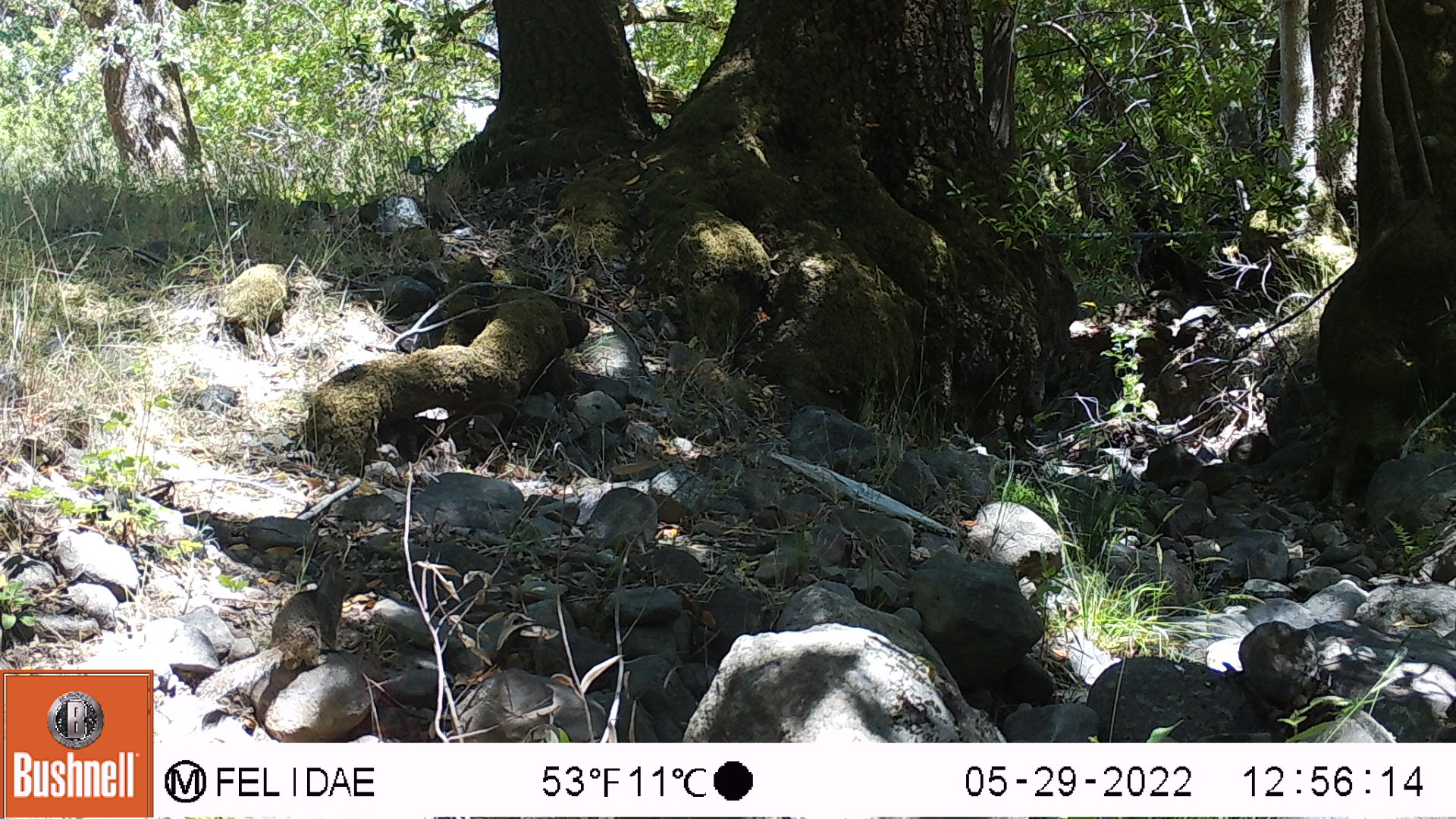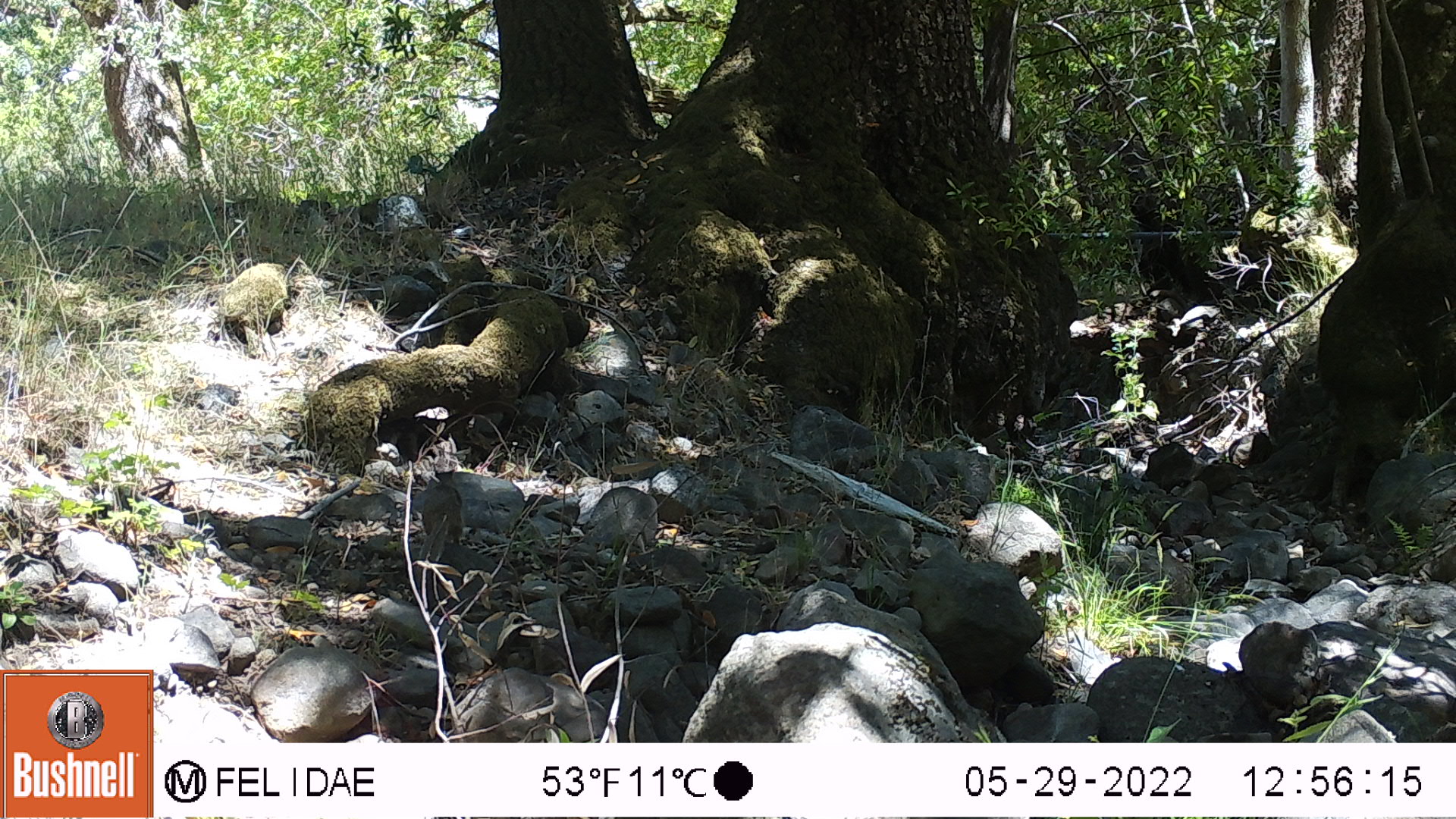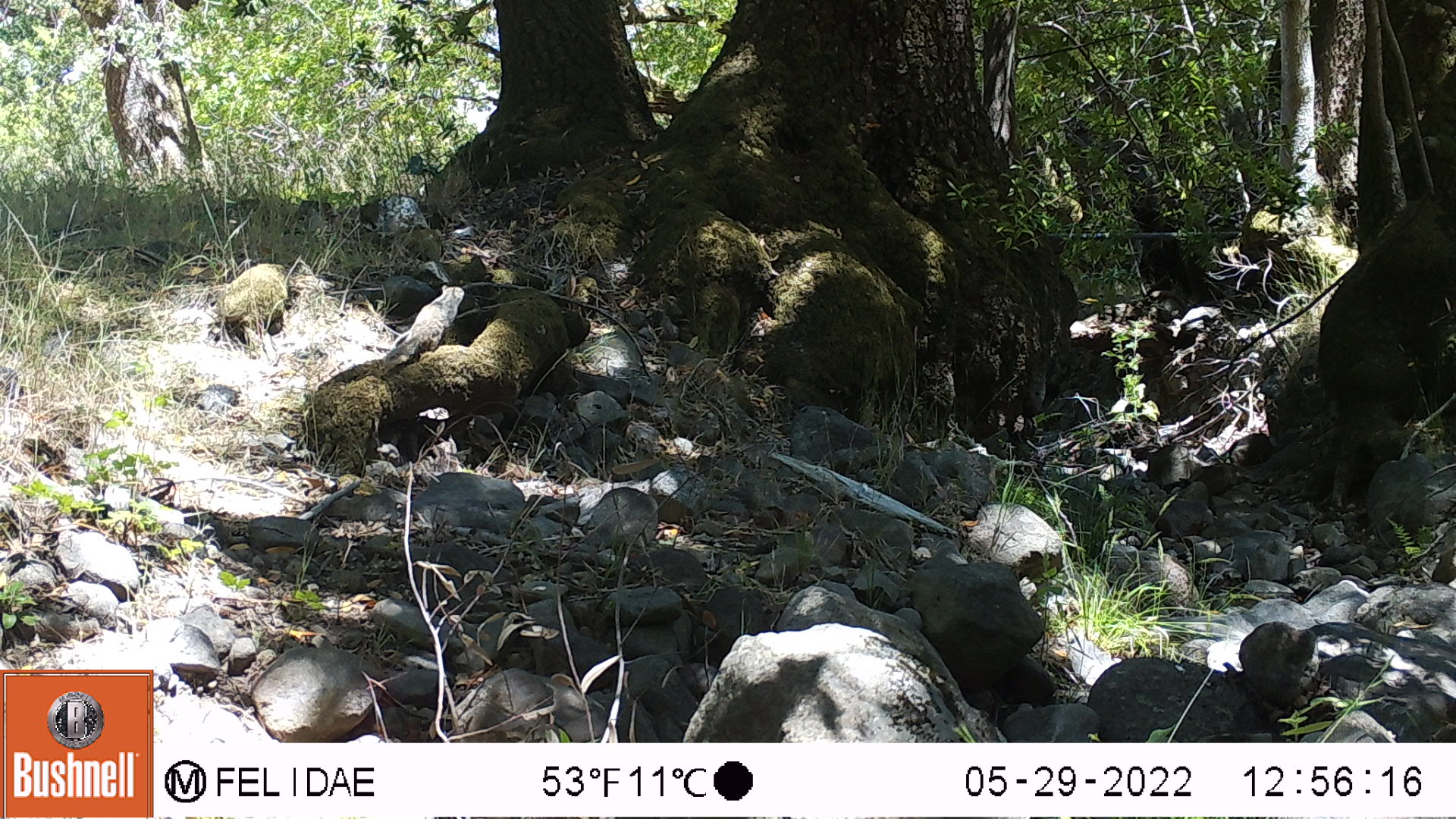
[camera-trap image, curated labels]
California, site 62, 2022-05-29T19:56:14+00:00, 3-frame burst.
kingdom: Animalia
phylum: Chordata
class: Mammalia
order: Rodentia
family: Sciuridae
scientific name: Sciuridae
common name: squirrel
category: unknown squirrel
Unknown squirrel (squirrel) (Sciuridae).